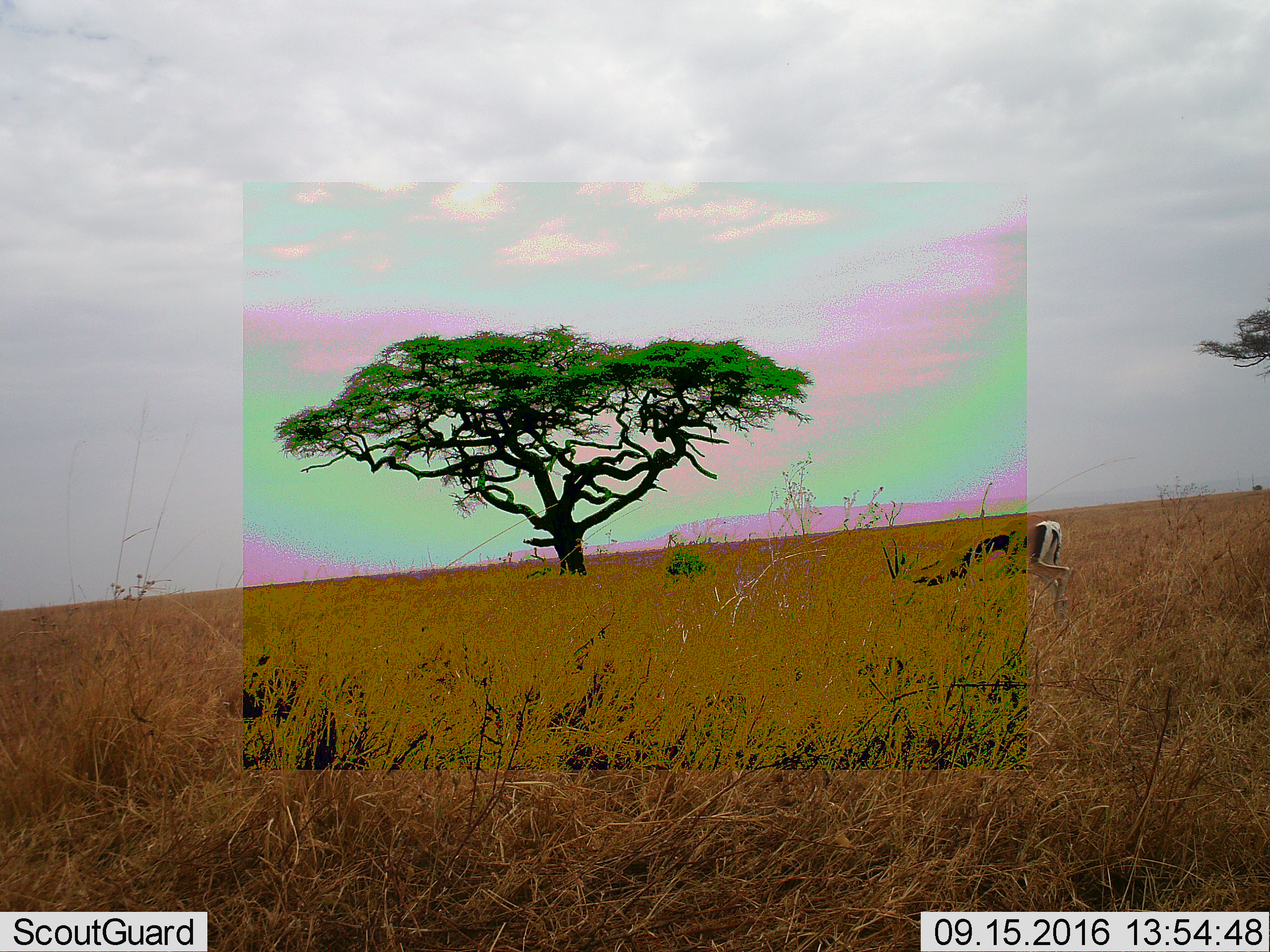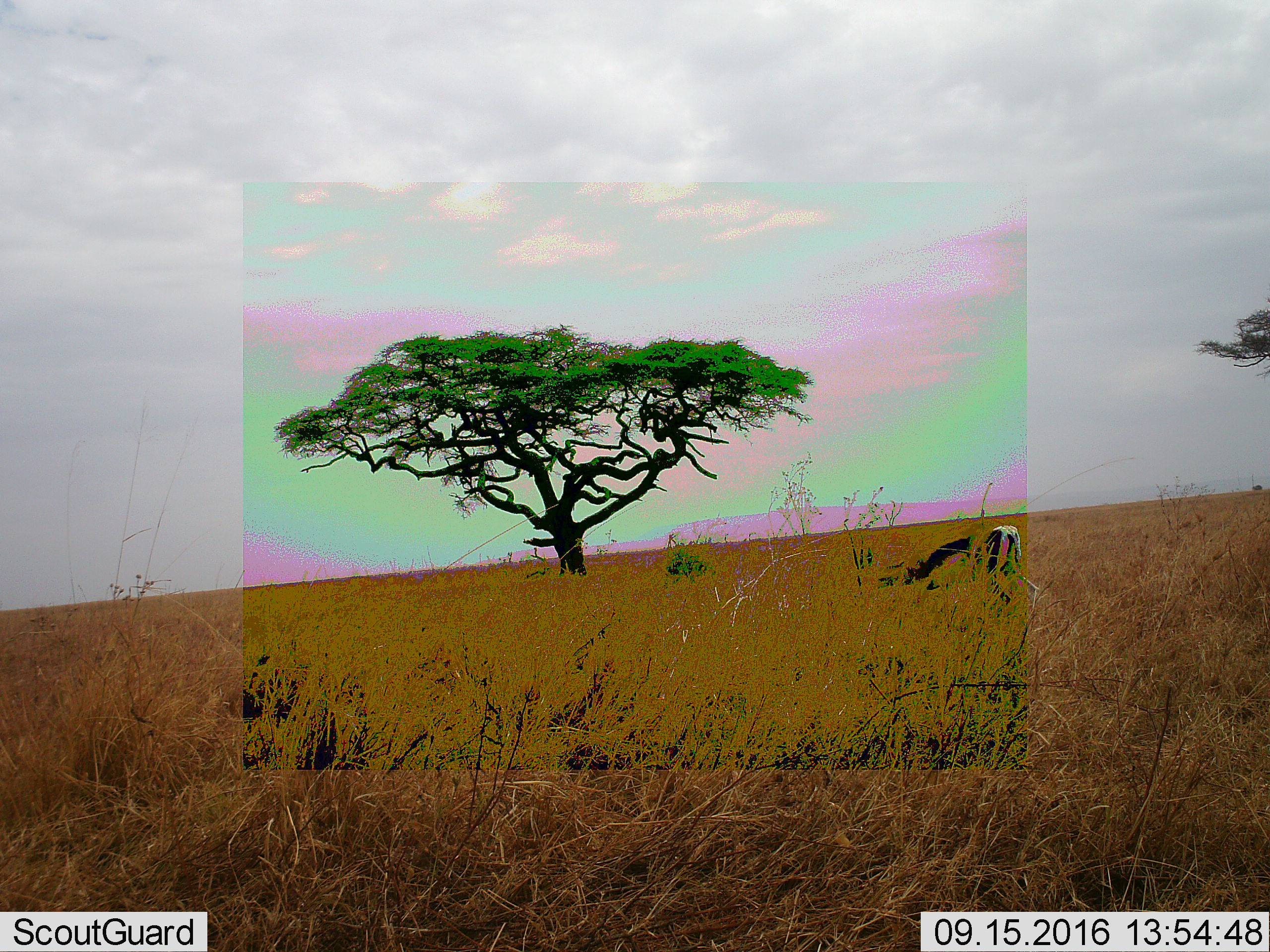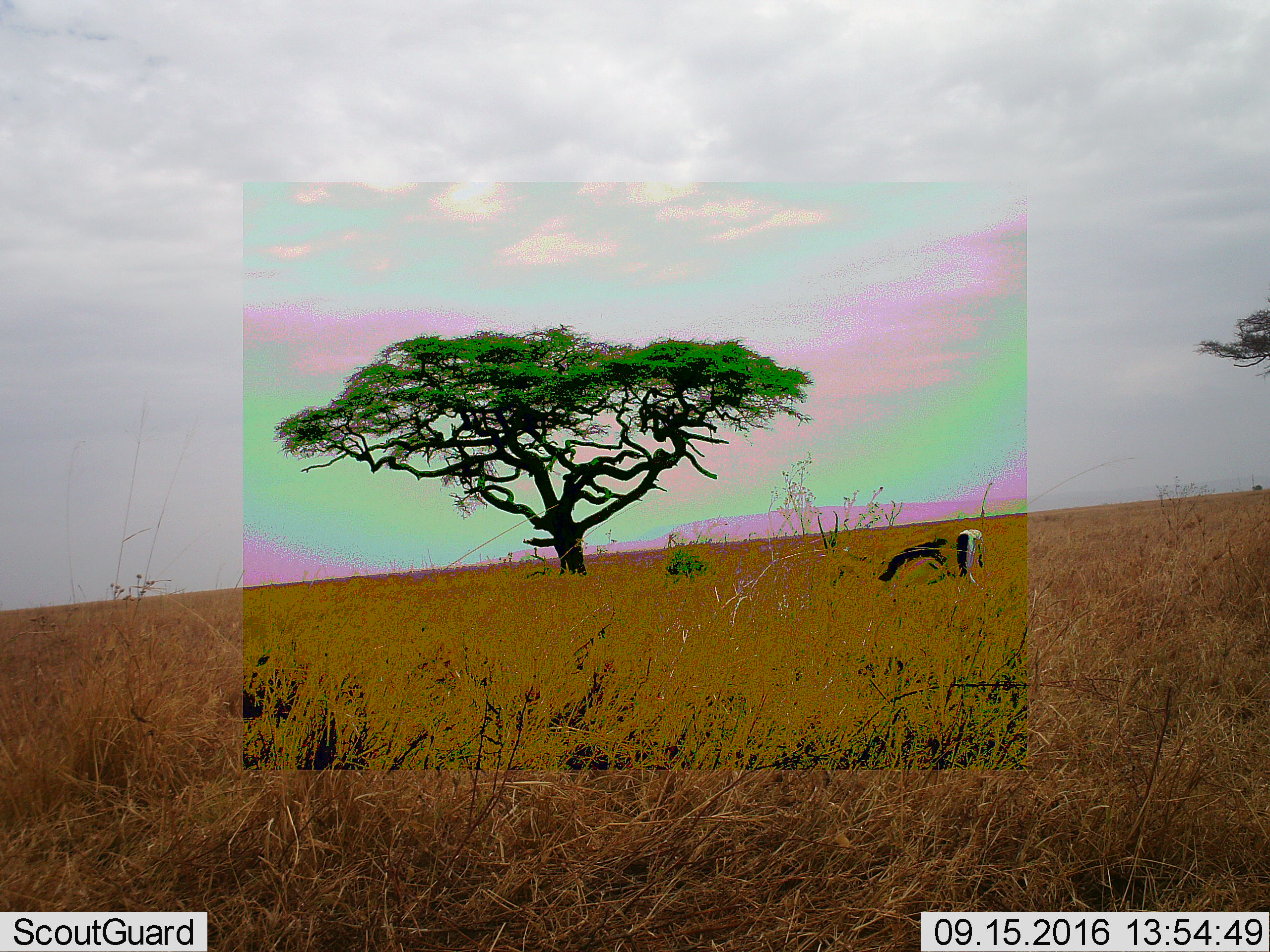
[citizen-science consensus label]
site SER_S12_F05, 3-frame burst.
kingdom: Animalia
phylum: Chordata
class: Mammalia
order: Artiodactyla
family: Bovidae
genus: Eudorcas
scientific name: Eudorcas thomsonii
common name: thomson's gazelle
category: gazellethomsons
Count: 1.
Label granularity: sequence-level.